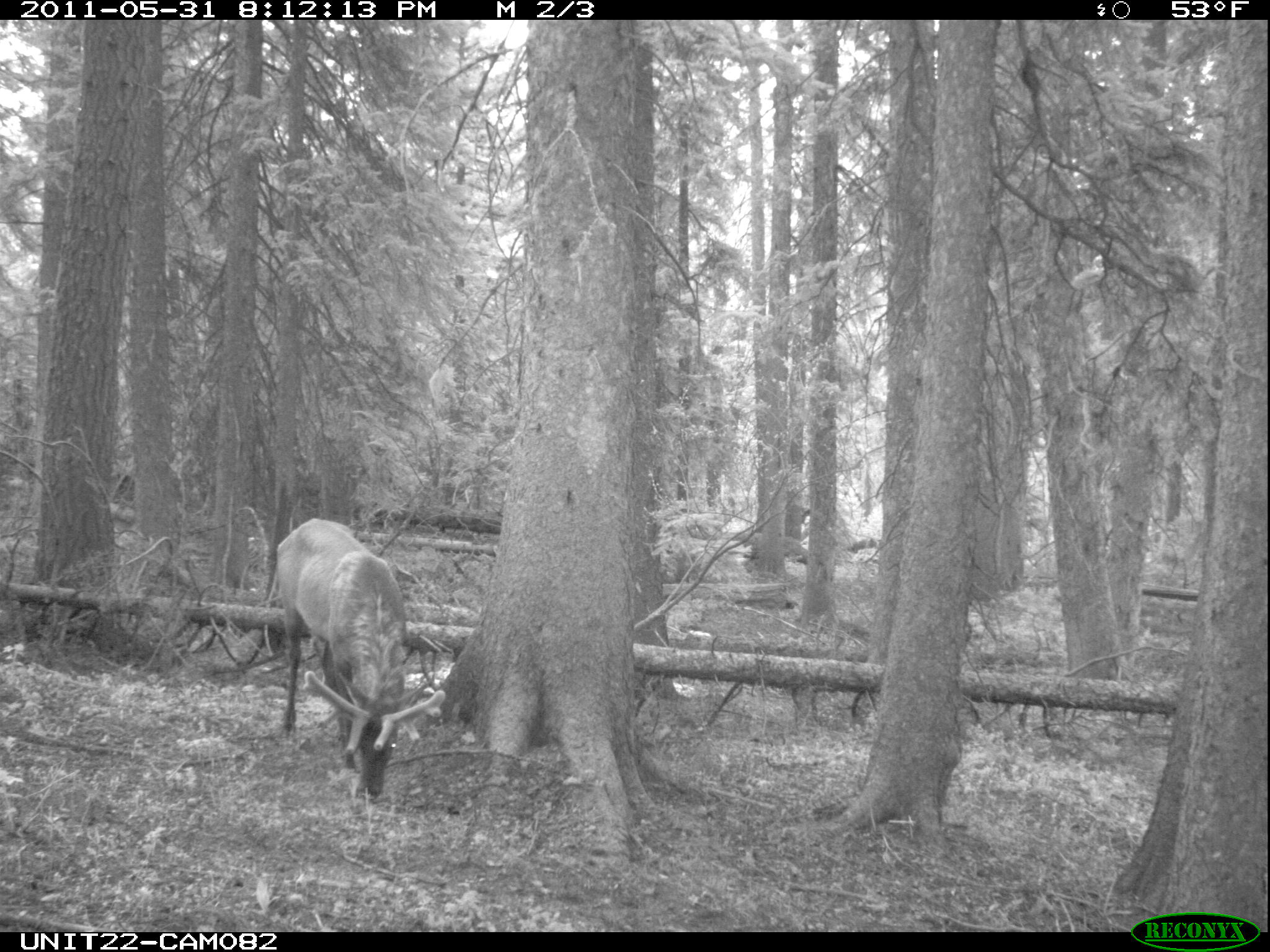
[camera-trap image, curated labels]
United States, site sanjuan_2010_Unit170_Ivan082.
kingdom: Animalia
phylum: Chordata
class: Mammalia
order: Artiodactyla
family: Cervidae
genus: Cervus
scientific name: Cervus elaphus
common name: red deer